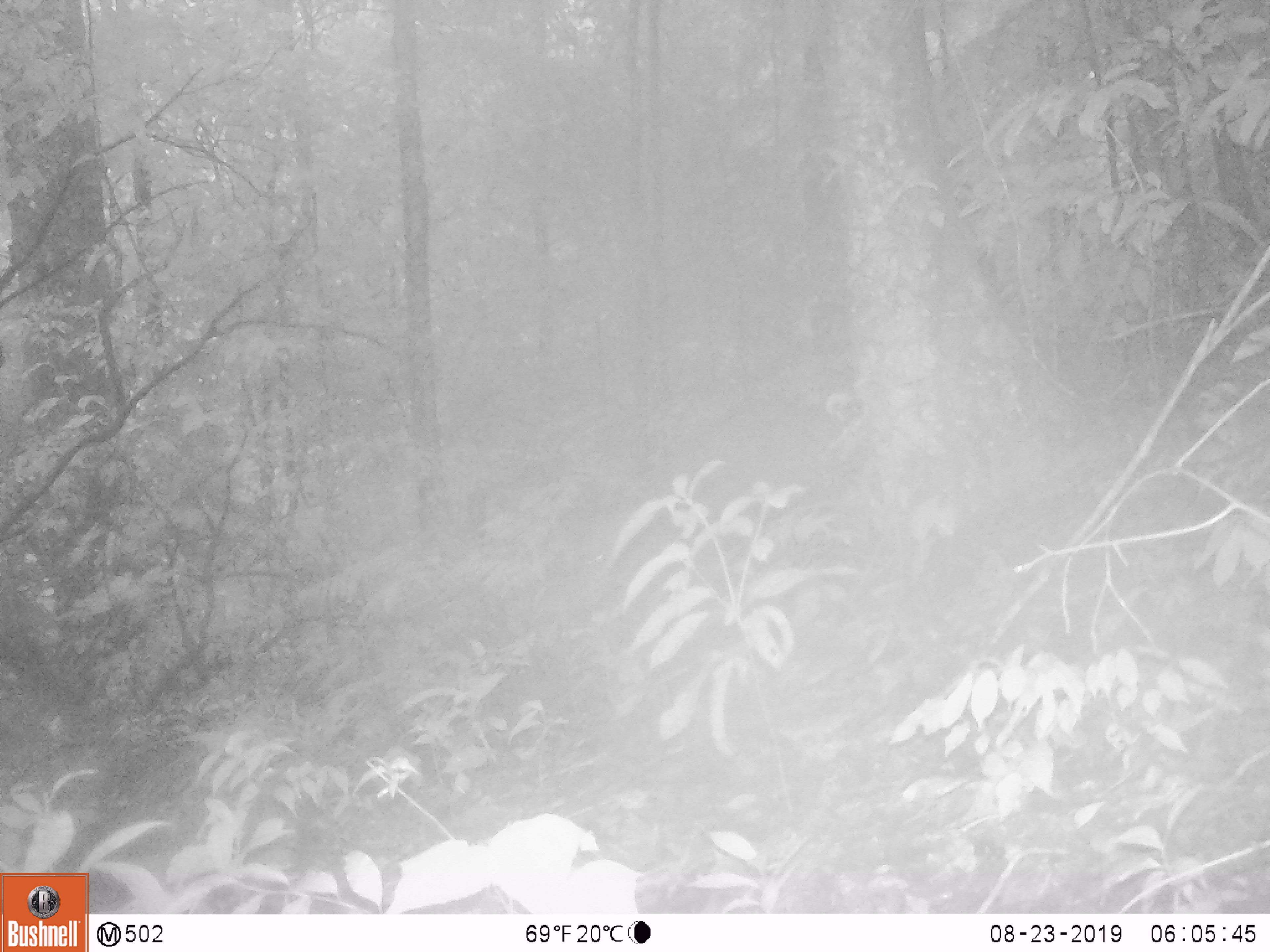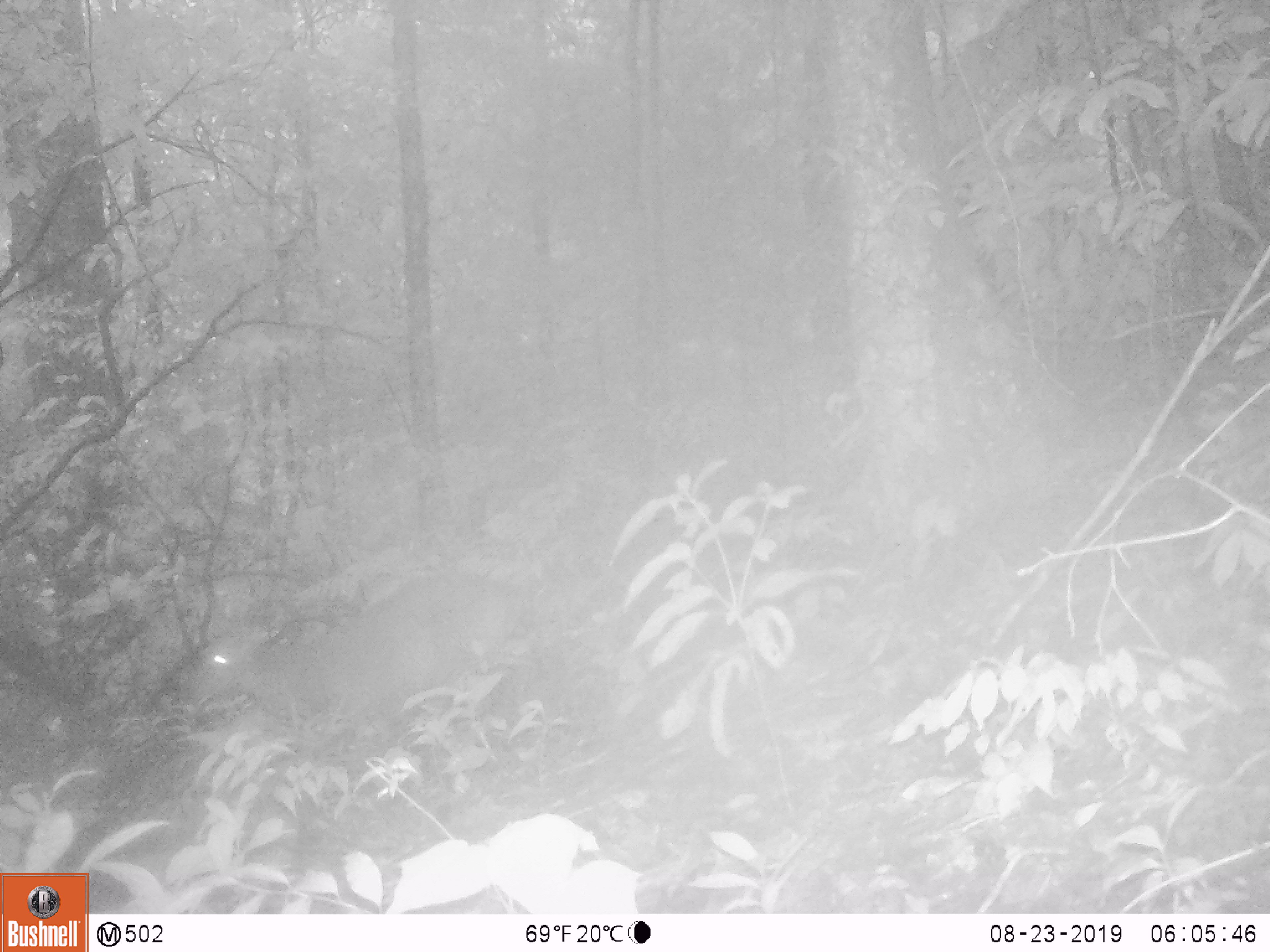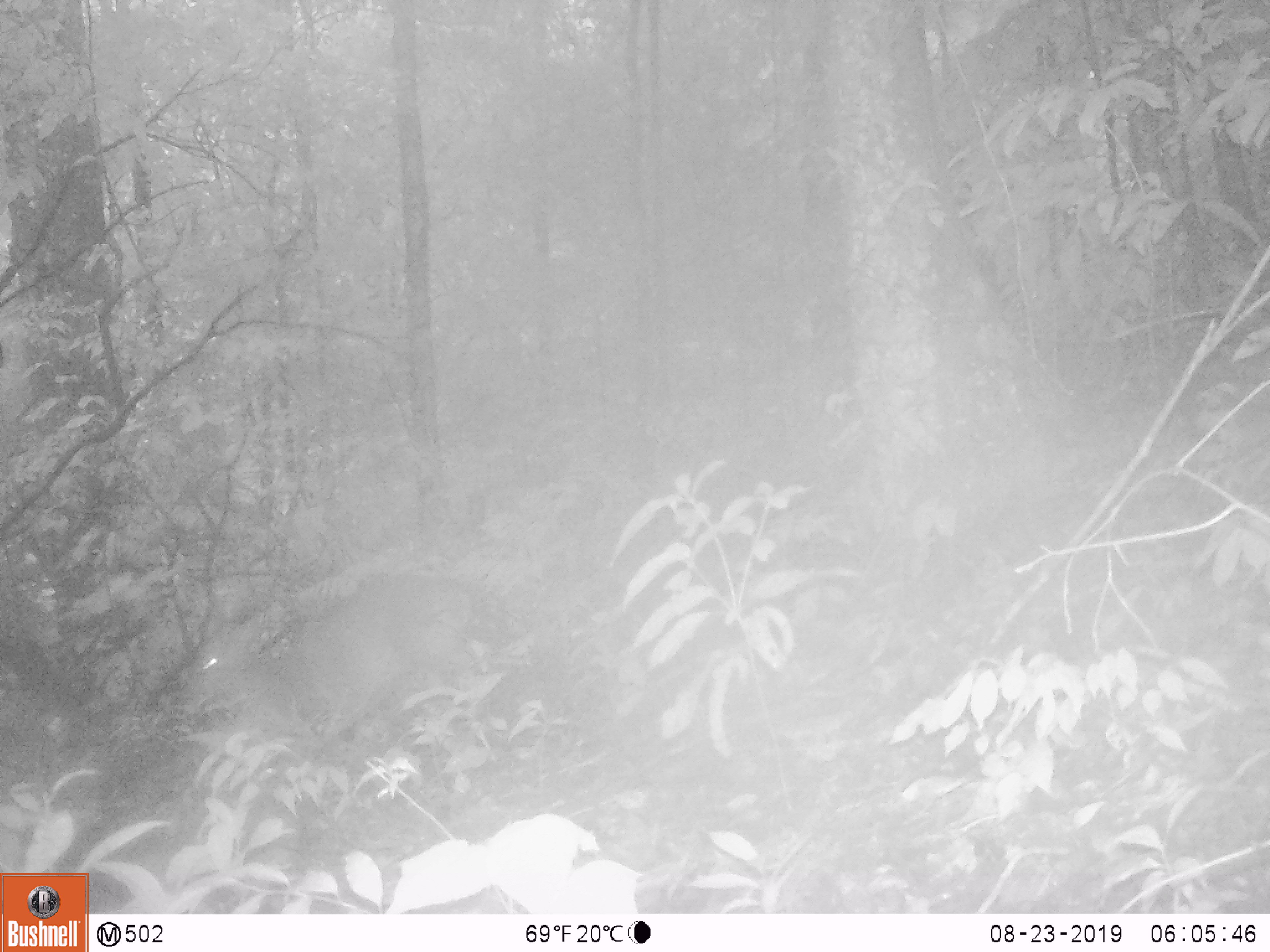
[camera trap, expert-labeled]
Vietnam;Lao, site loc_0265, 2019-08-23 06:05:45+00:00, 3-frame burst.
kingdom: Animalia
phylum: Chordata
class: Mammalia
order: Artiodactyla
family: Cervidae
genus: Muntiacus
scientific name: Muntiacus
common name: muntjacs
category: unidentified muntjac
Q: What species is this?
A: Unidentified muntjac (muntjacs) (Muntiacus).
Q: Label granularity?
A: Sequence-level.